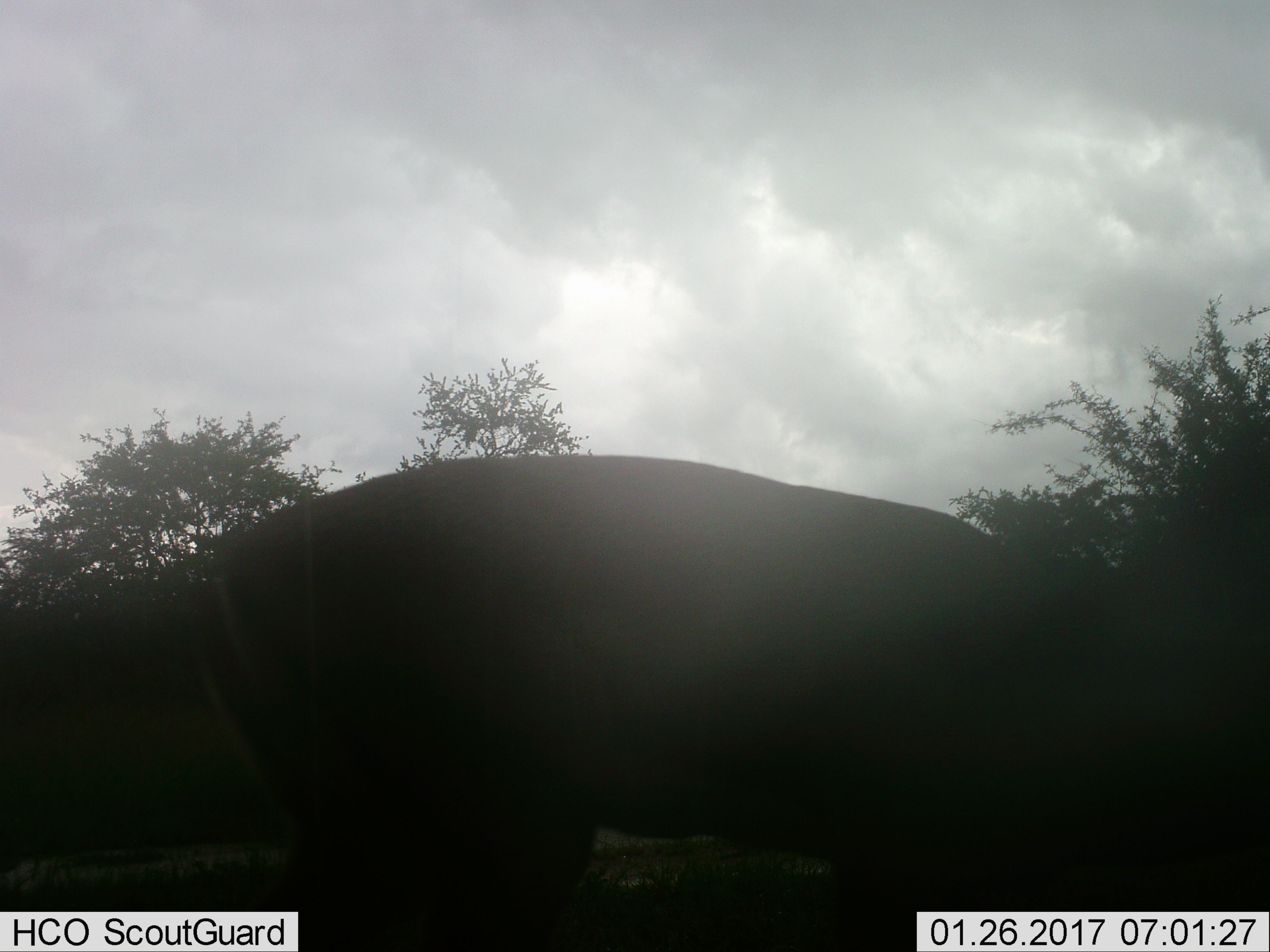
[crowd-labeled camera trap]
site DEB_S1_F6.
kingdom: Animalia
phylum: Chordata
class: Mammalia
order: Artiodactyla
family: Hippopotamidae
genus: Hippopotamus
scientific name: Hippopotamus amphibius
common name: hippopotamus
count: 1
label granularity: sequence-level